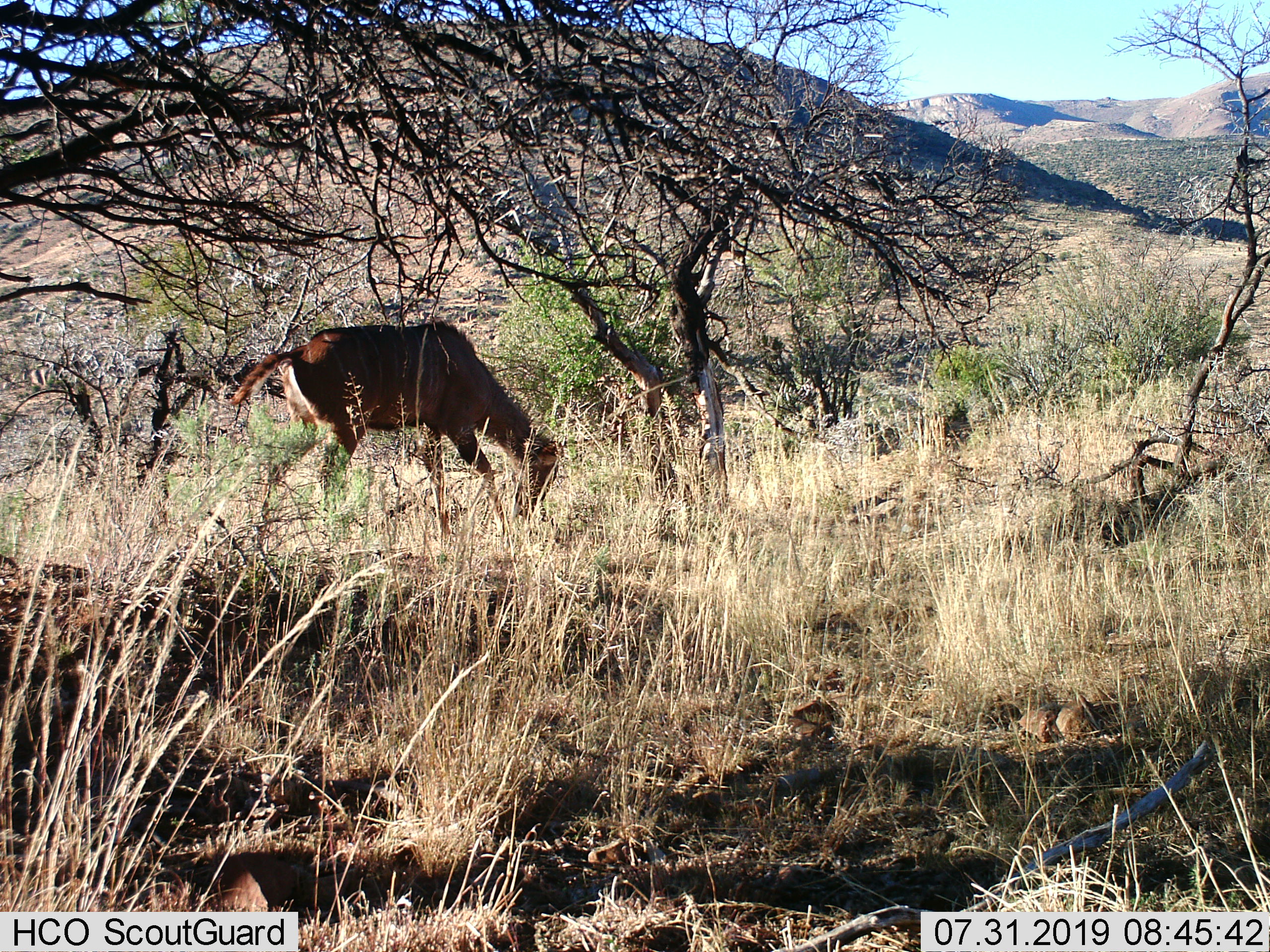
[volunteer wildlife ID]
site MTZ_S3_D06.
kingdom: Animalia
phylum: Chordata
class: Mammalia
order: Artiodactyla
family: Bovidae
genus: Tragelaphus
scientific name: Tragelaphus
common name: kudu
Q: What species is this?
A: Kudu (Tragelaphus).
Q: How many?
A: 1.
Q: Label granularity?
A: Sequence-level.